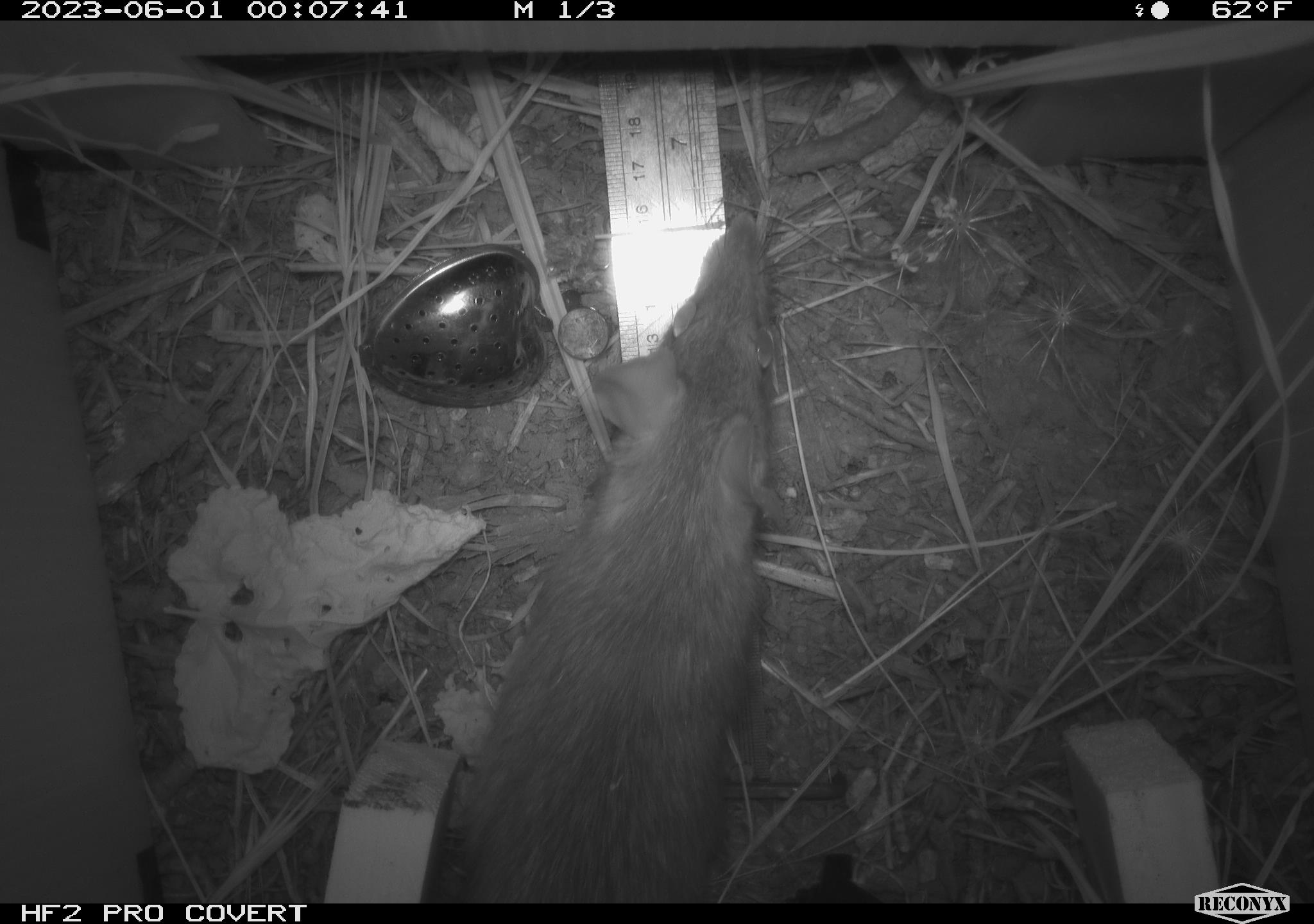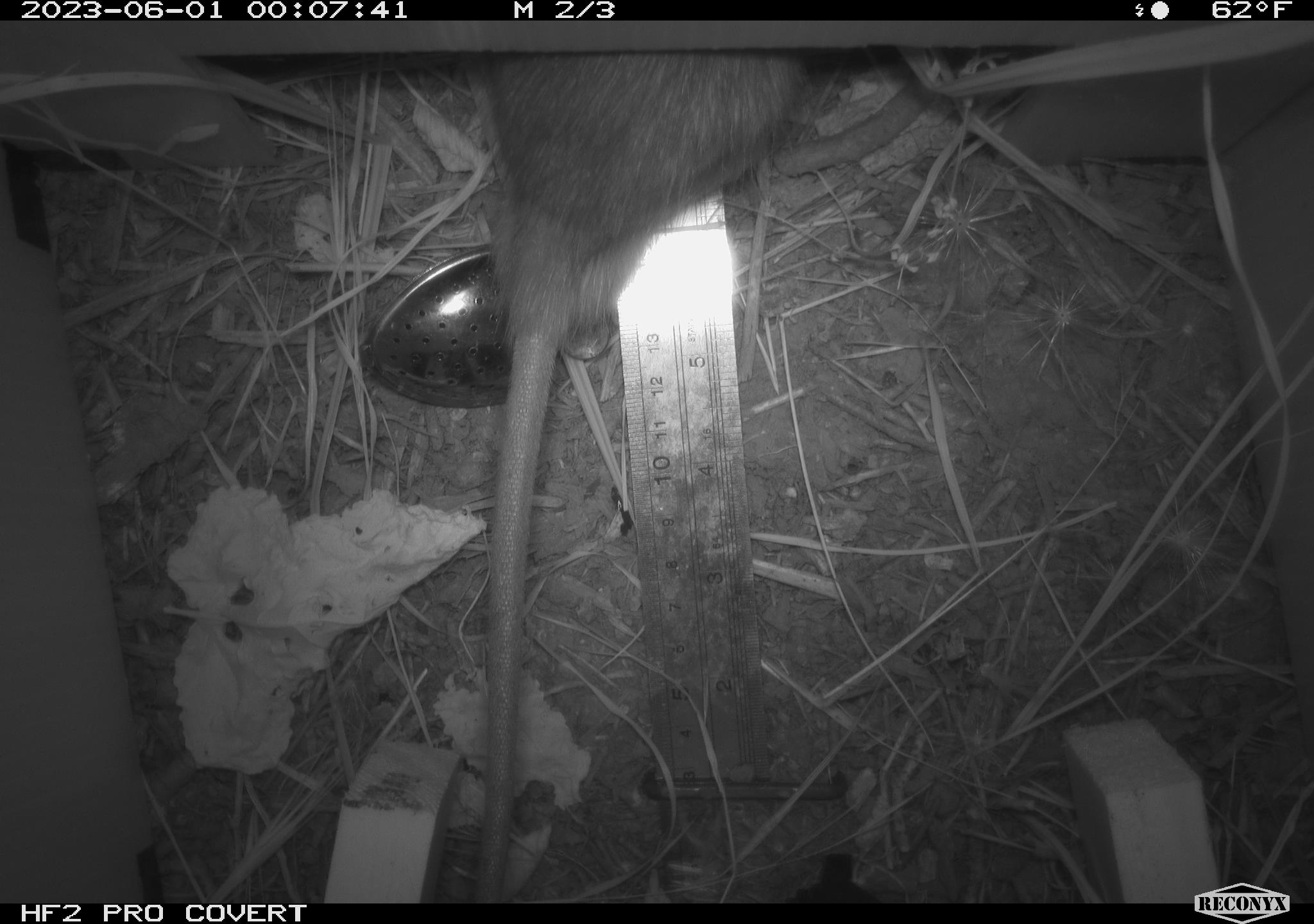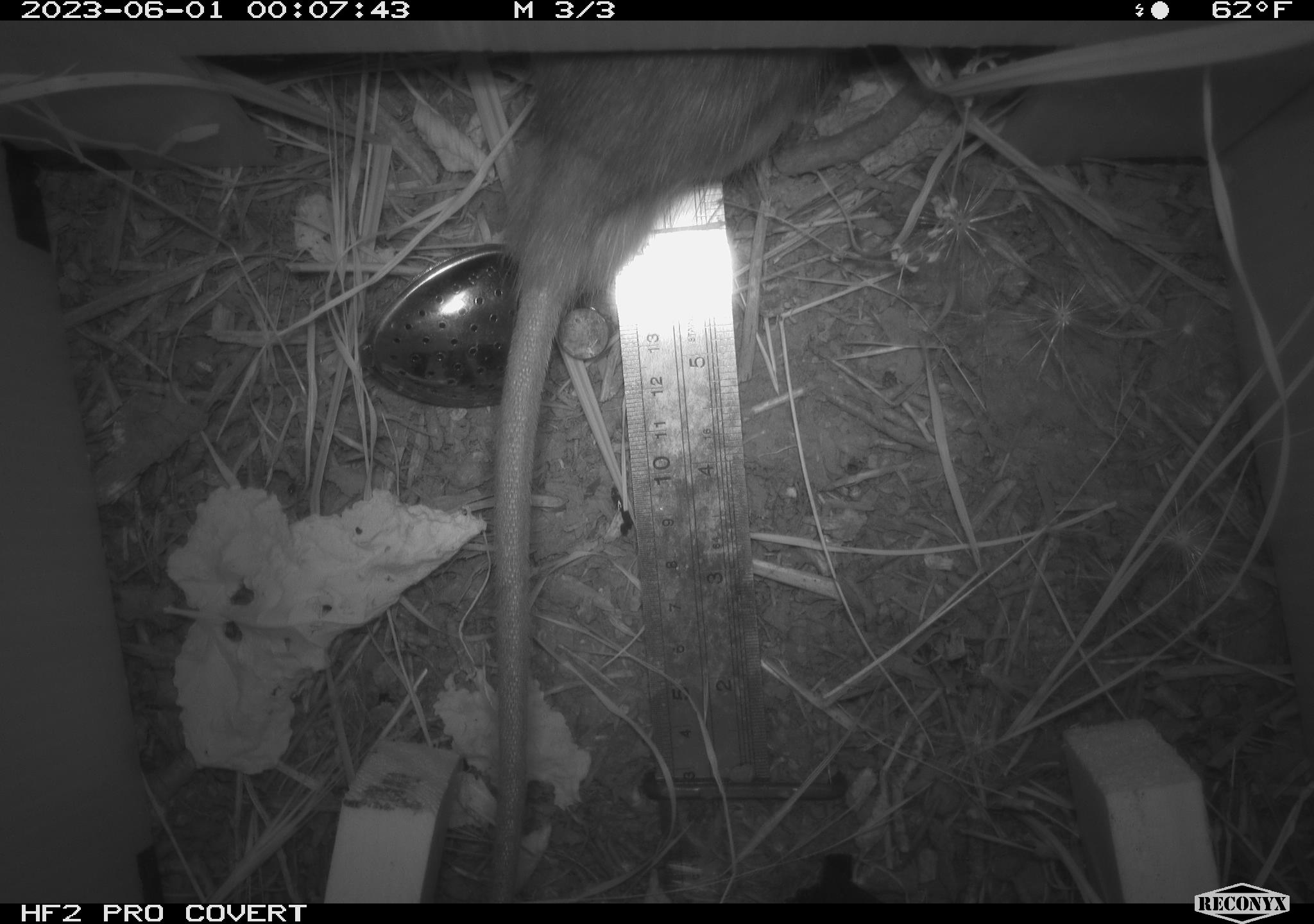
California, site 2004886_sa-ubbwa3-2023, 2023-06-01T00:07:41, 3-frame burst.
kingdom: Animalia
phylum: Chordata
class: Mammalia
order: Rodentia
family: Muridae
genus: Rattus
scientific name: Rattus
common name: rat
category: rattus species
Rattus species (rat) (Rattus).